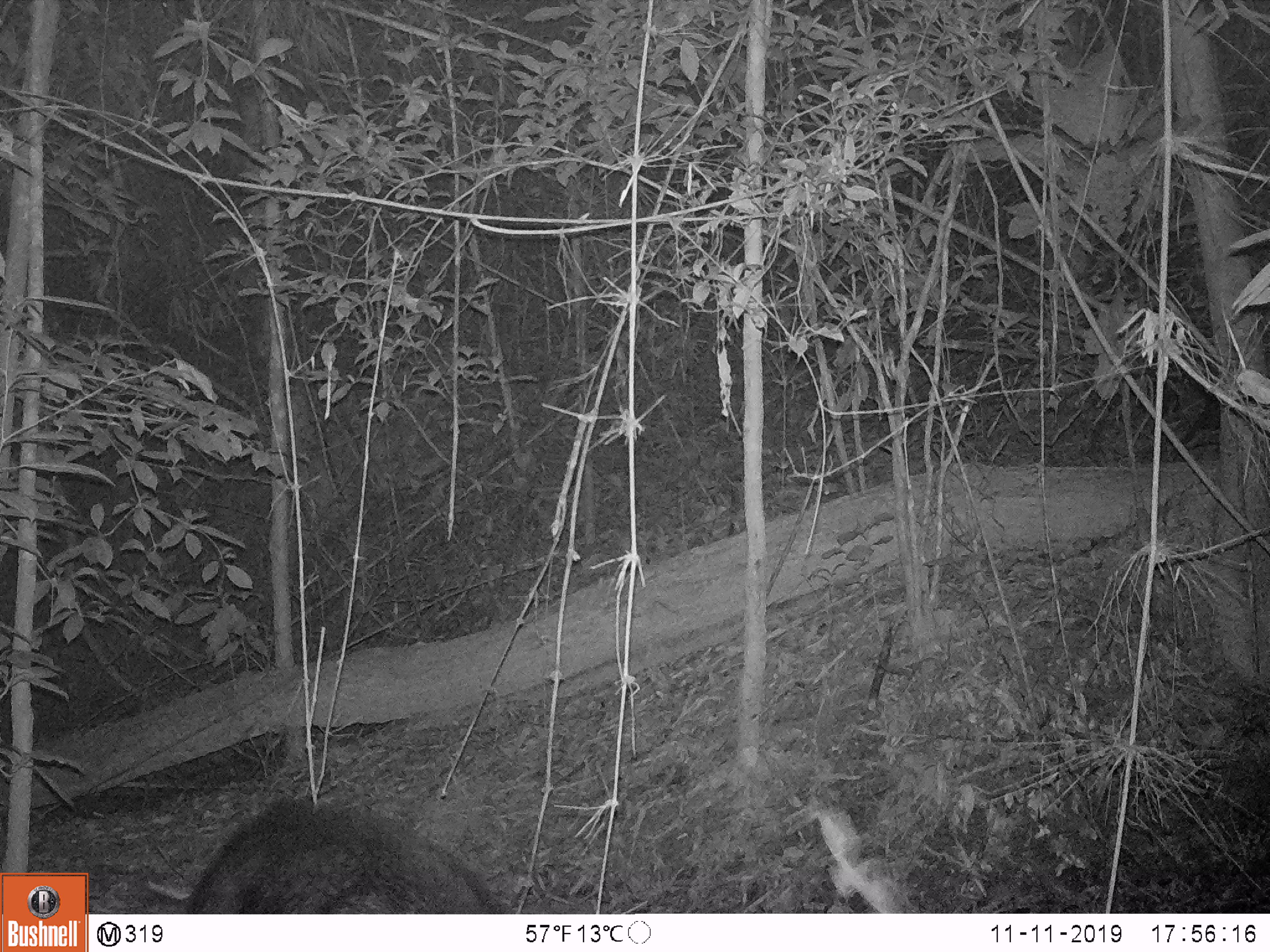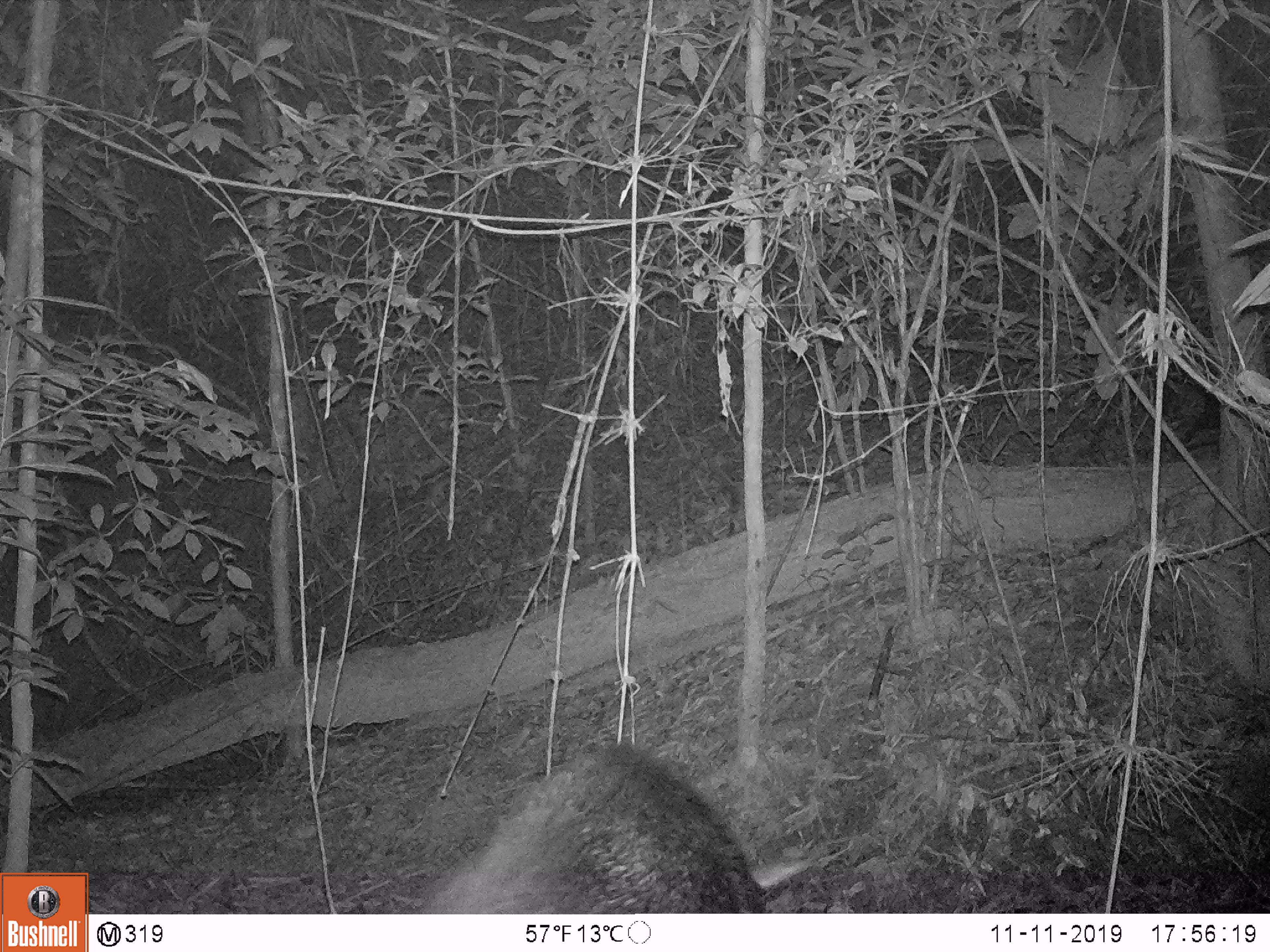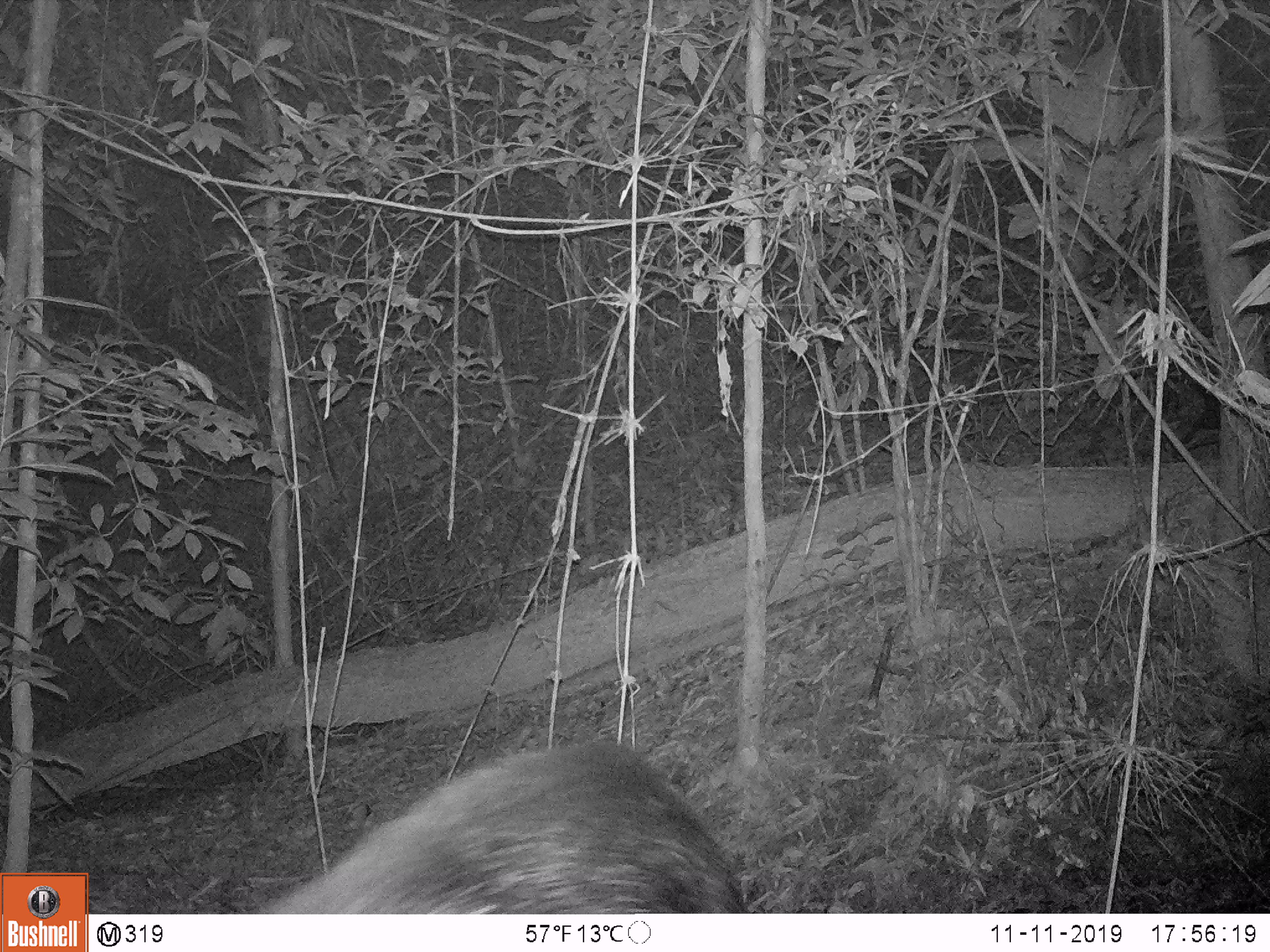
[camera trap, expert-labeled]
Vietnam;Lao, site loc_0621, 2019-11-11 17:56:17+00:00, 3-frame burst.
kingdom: Animalia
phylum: Chordata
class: Mammalia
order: Artiodactyla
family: Suidae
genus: Sus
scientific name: Sus scrofa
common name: eurasian wild pig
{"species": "eurasian wild pig (Sus scrofa)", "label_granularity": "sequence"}